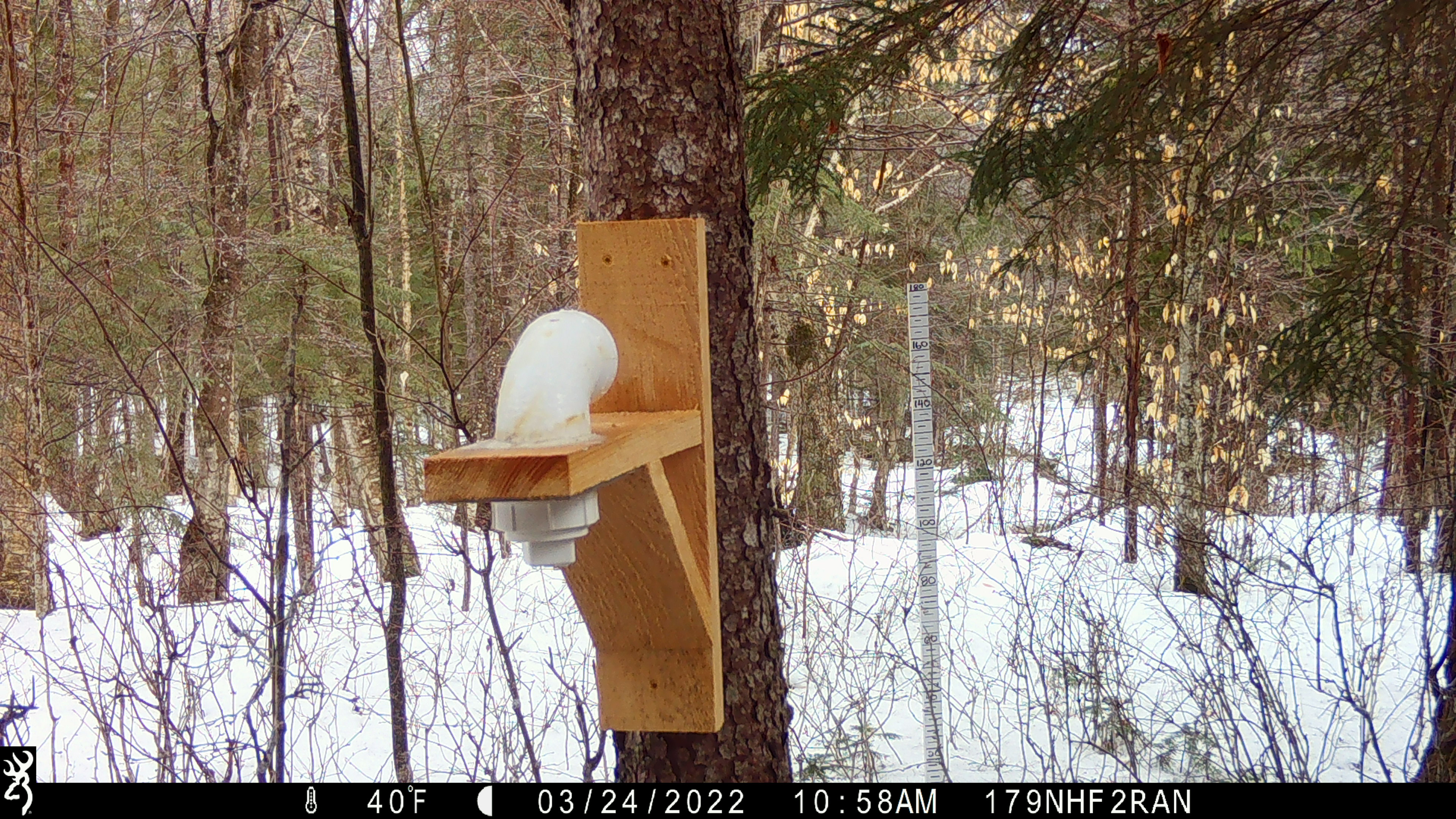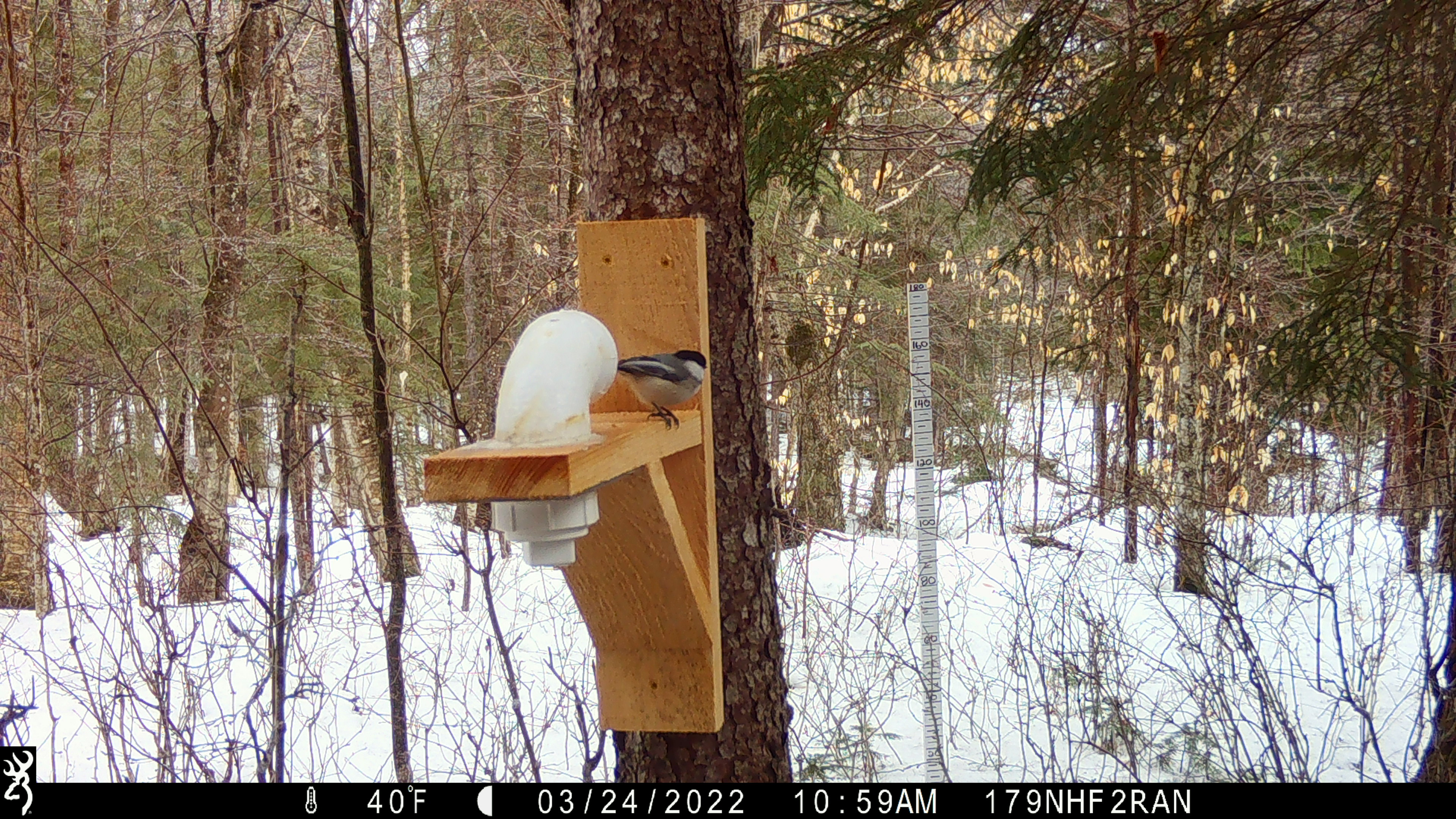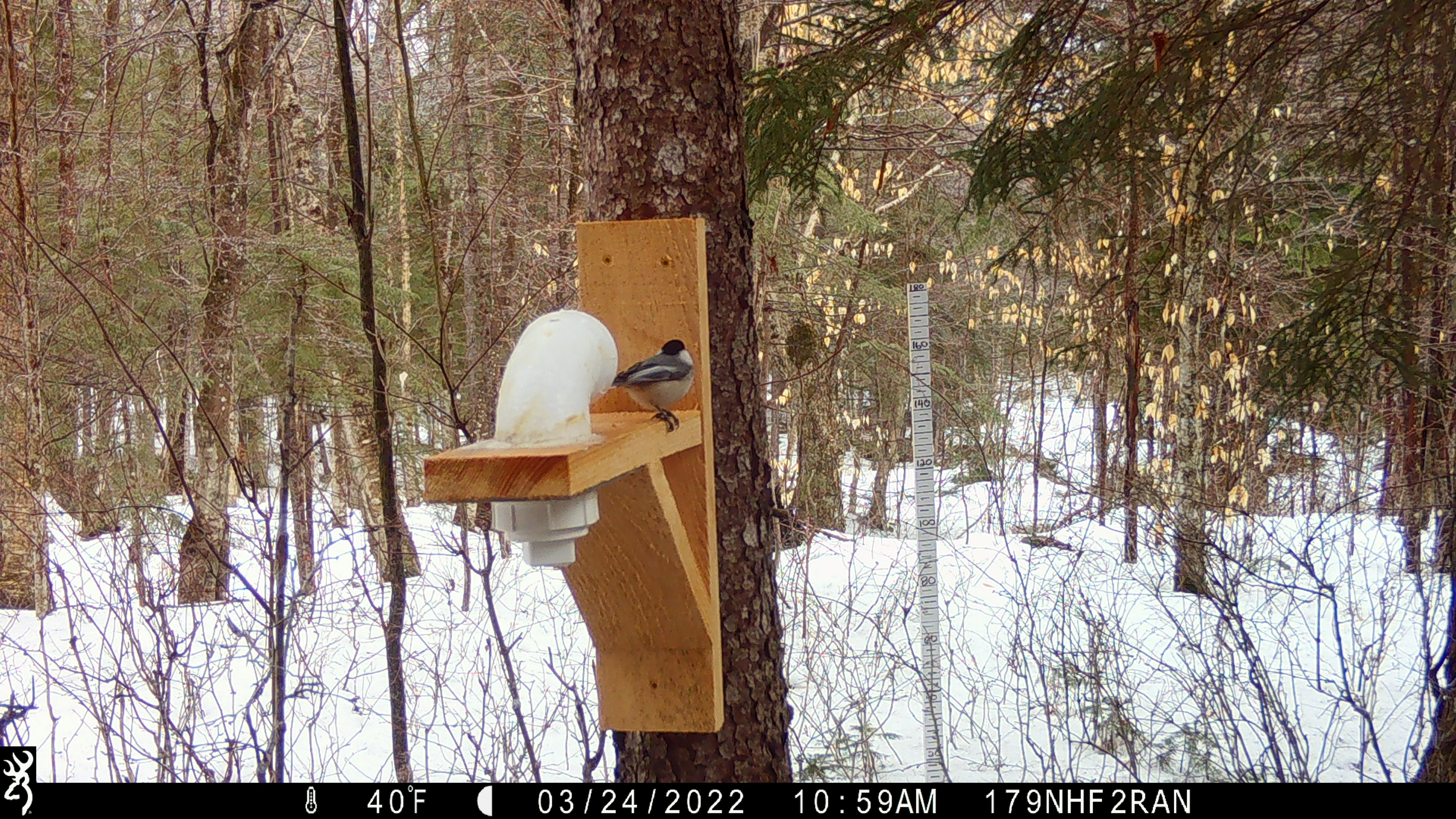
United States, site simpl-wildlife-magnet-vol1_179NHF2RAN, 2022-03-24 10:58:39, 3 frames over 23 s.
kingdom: Animalia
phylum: Chordata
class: Aves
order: Passeriformes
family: Paridae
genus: Poecile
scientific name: Poecile atricapillus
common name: black-capped chickadee